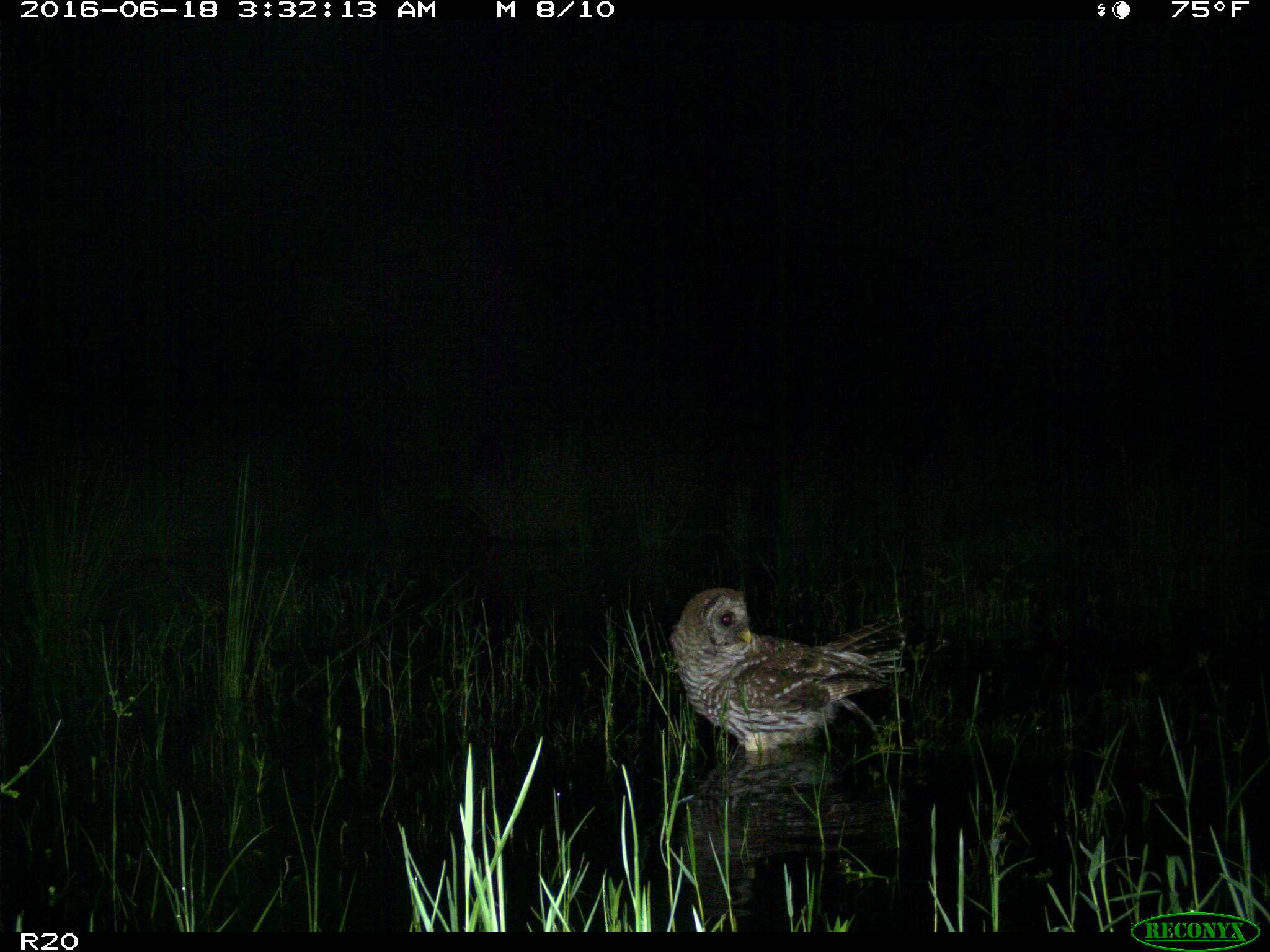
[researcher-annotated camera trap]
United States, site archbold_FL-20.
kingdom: Animalia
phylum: Chordata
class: Aves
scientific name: Aves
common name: birds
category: unidentified bird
Unidentified bird (birds) (Aves).